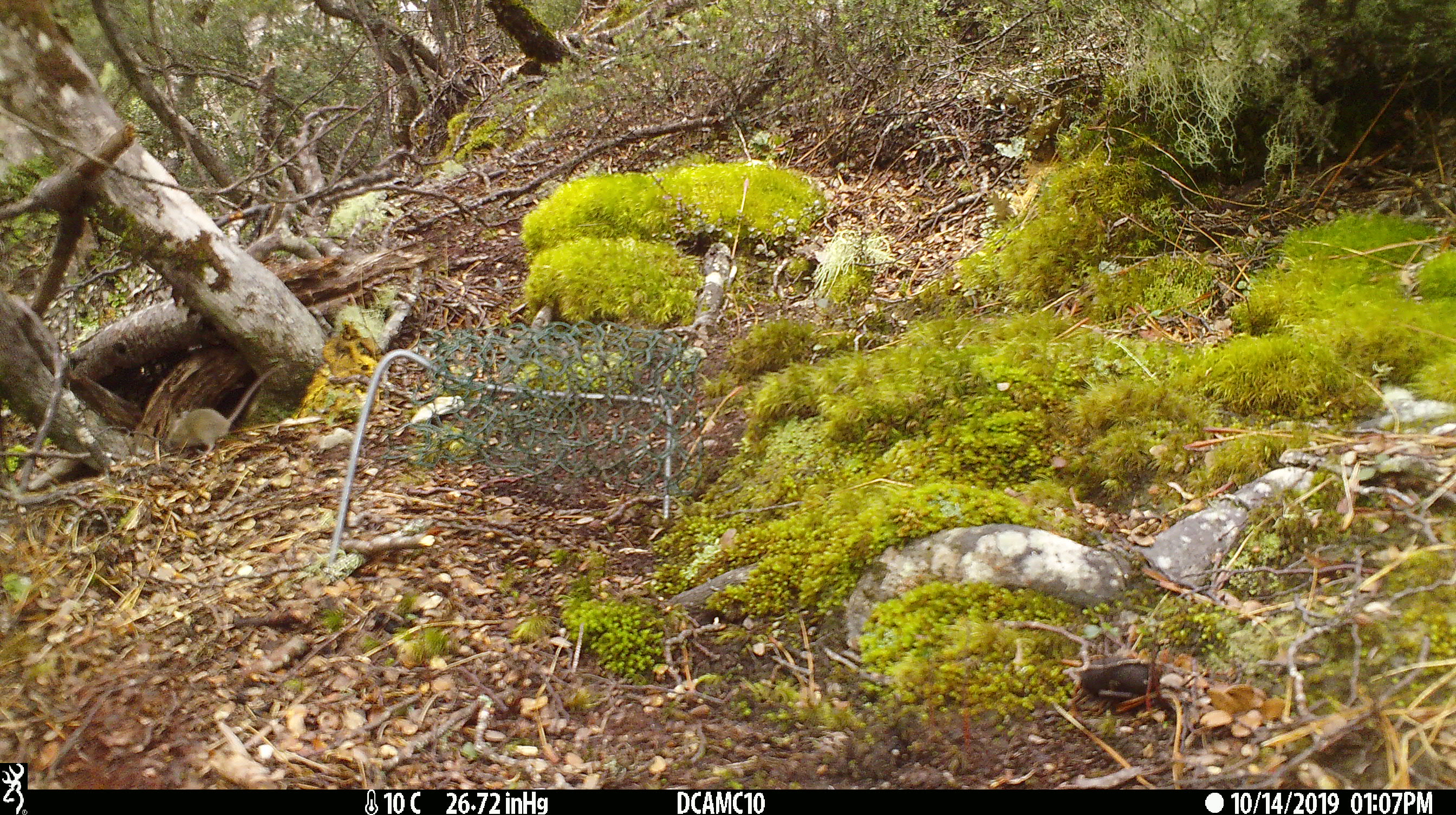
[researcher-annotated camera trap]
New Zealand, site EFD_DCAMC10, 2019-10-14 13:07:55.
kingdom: Animalia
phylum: Chordata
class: Mammalia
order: Rodentia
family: Muridae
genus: Mus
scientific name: Mus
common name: mouse